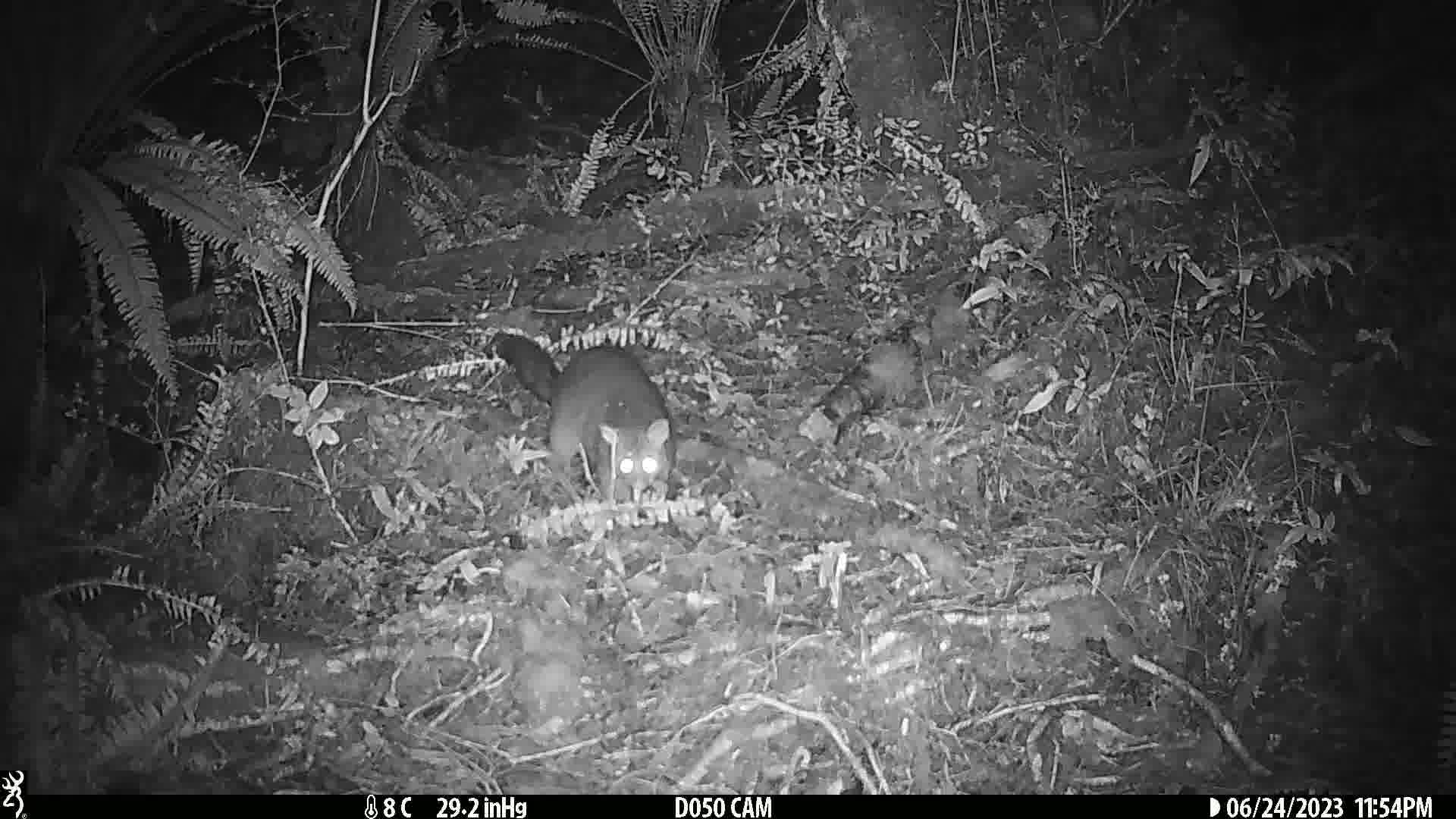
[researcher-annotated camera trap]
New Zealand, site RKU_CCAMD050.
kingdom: Animalia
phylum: Chordata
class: Mammalia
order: Diprotodontia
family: Phalangeridae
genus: Trichosurus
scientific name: Trichosurus vulpecula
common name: common brushtail possum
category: possum